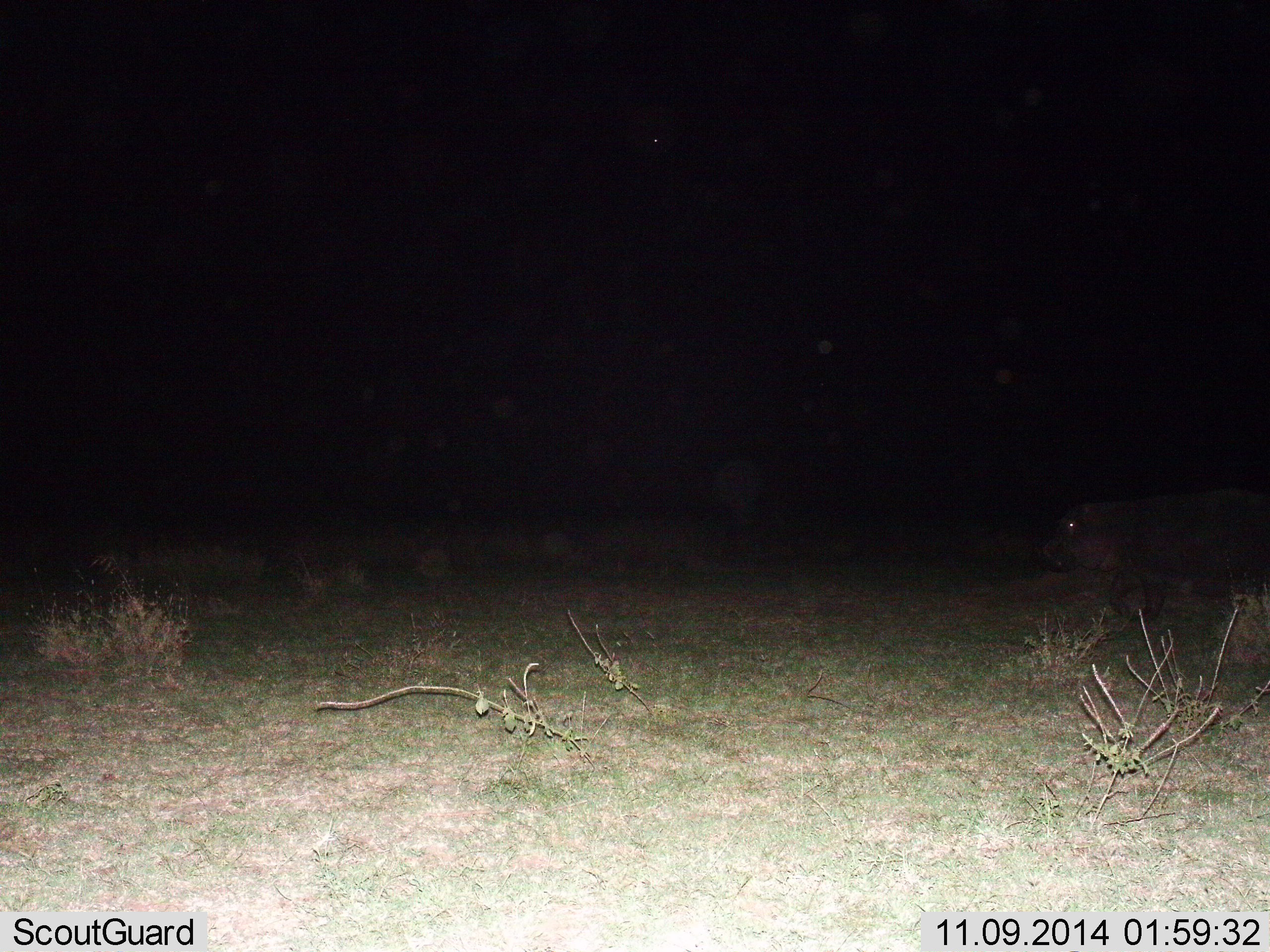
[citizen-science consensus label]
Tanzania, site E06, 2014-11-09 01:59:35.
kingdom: Animalia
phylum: Chordata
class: Mammalia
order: Artiodactyla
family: Hippopotamidae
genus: Hippopotamus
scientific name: Hippopotamus amphibius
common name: hippopotamus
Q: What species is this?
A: Hippopotamus (Hippopotamus amphibius).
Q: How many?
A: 1.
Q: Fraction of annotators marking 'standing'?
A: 22%.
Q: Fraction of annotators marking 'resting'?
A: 0%.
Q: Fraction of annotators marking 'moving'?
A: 78%.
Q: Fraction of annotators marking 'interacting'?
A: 0%.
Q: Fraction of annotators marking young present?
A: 0%.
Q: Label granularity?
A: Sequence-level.